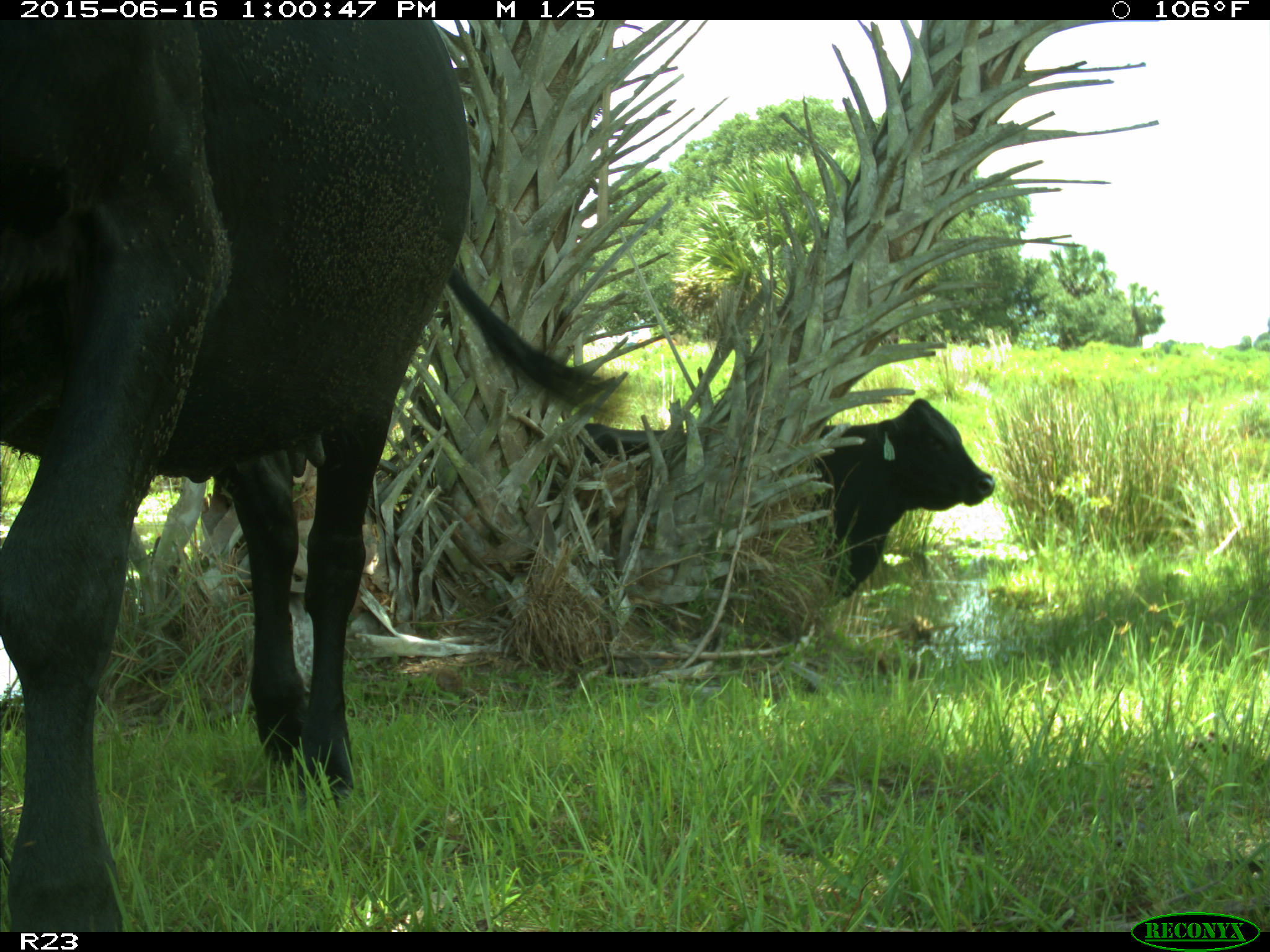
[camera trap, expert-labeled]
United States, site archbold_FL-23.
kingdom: Animalia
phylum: Chordata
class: Mammalia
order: Artiodactyla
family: Bovidae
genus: Bos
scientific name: Bos taurus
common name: domestic cow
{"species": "Bos taurus (domestic cow)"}